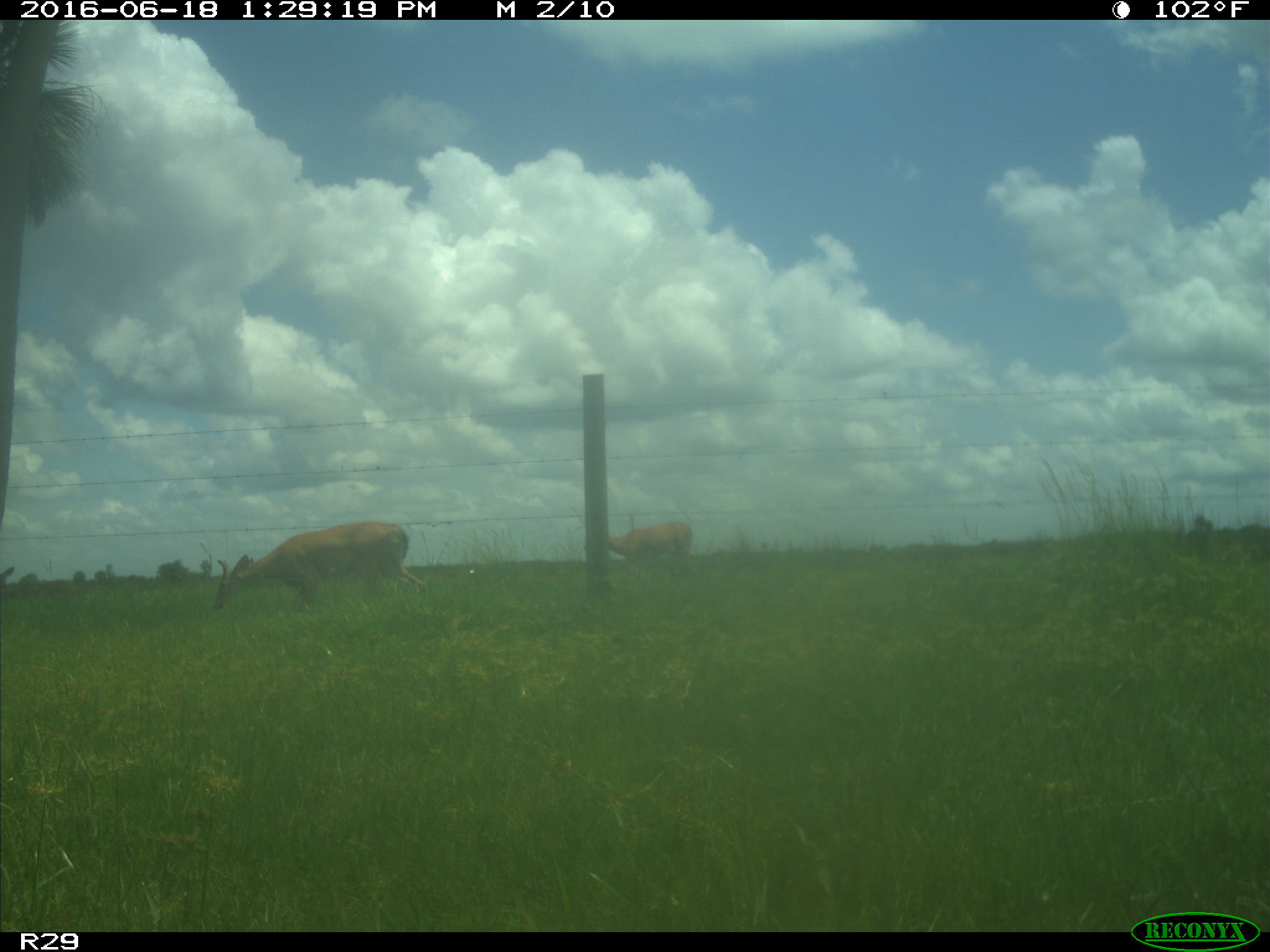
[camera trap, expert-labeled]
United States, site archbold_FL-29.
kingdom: Animalia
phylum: Chordata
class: Mammalia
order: Artiodactyla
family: Cervidae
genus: Odocoileus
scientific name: Odocoileus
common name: deer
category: unidentified deer